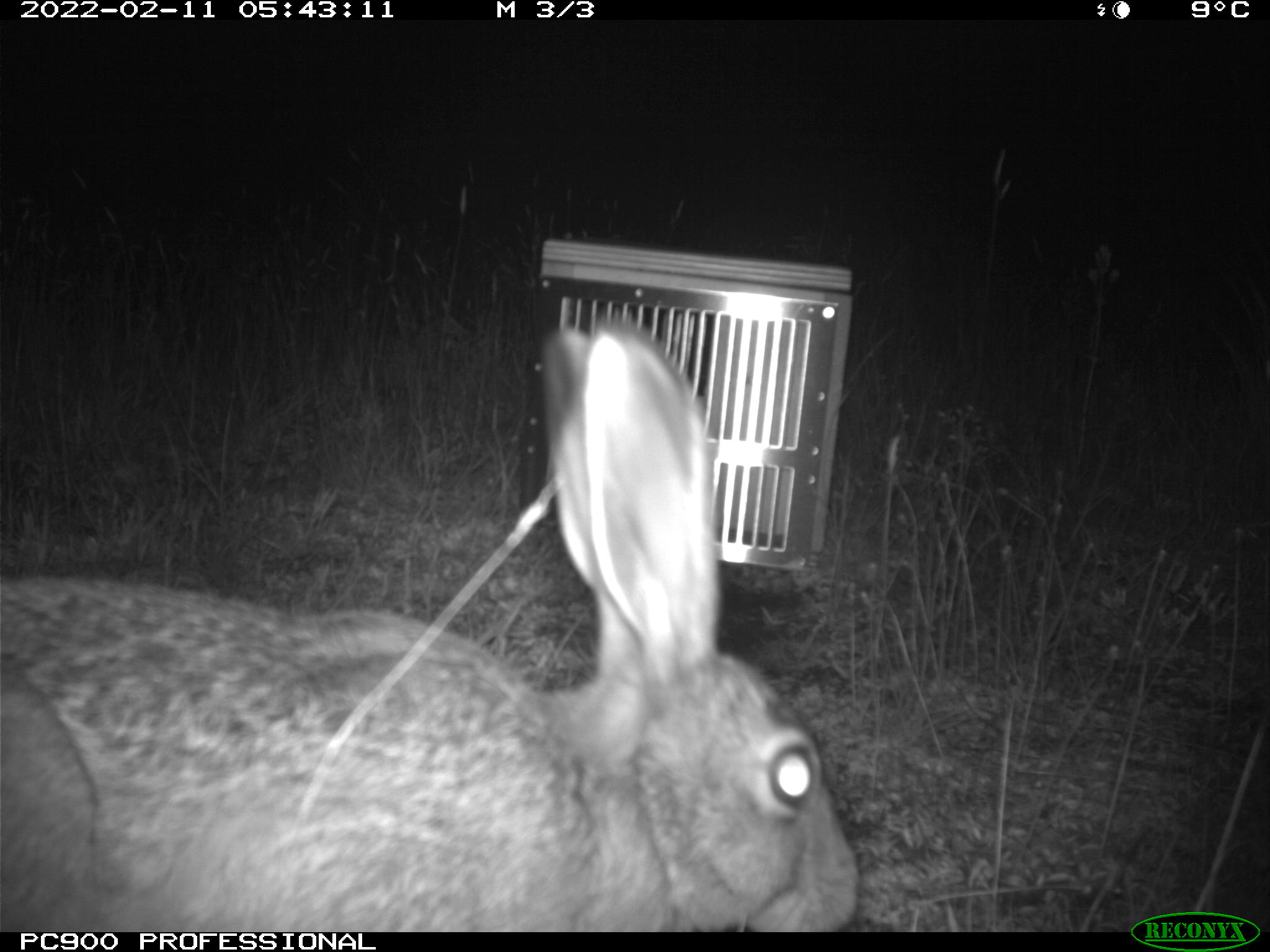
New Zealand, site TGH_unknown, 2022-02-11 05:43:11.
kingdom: Animalia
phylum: Chordata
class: Mammalia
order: Lagomorpha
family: Leporidae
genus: Lepus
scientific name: Lepus europaeus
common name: brown hare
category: hare